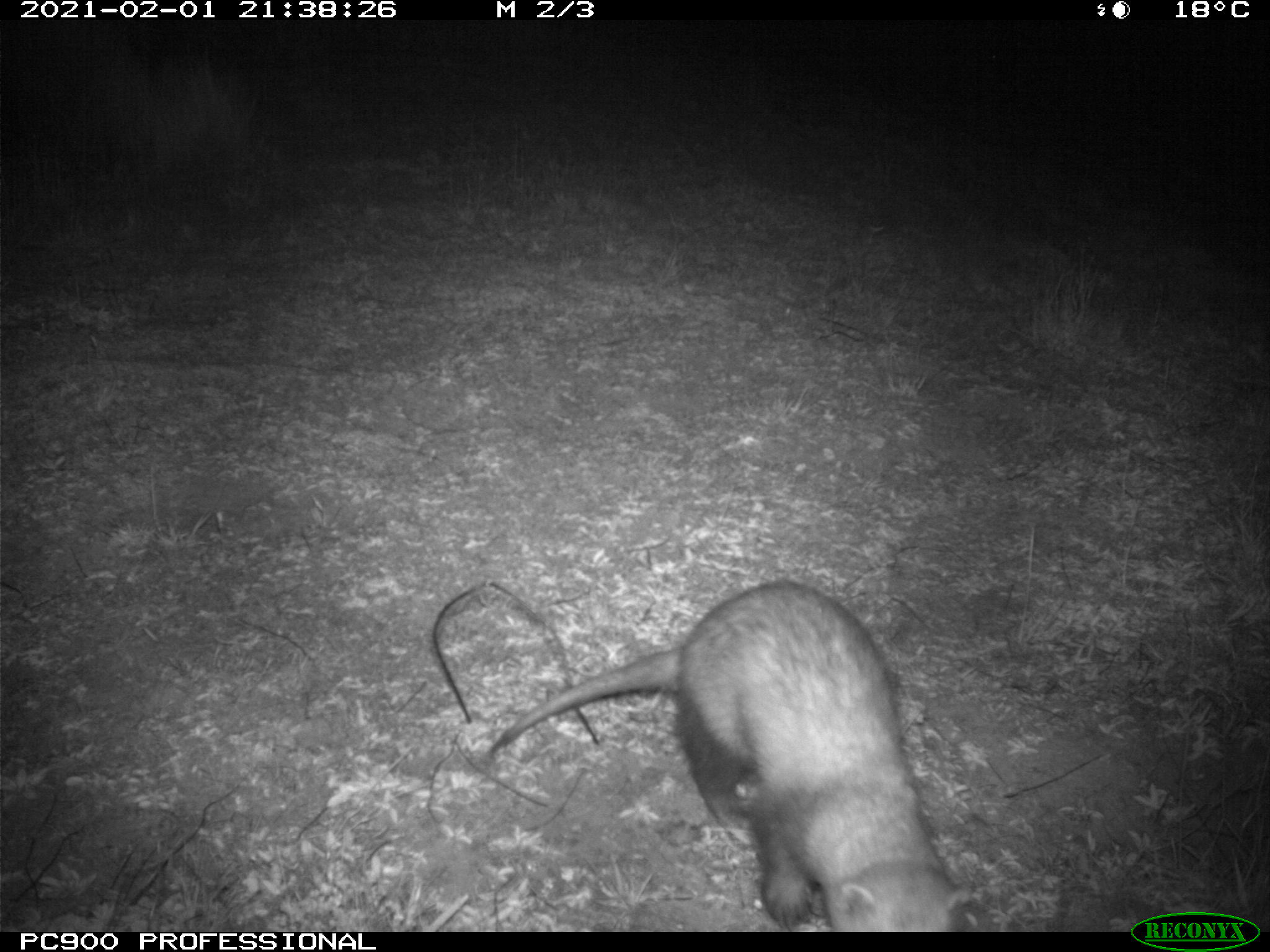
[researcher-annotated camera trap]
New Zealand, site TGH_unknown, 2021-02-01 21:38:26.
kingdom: Animalia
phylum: Chordata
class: Mammalia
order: Carnivora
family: Mustelidae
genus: Mustela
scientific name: Mustela furo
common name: ferret